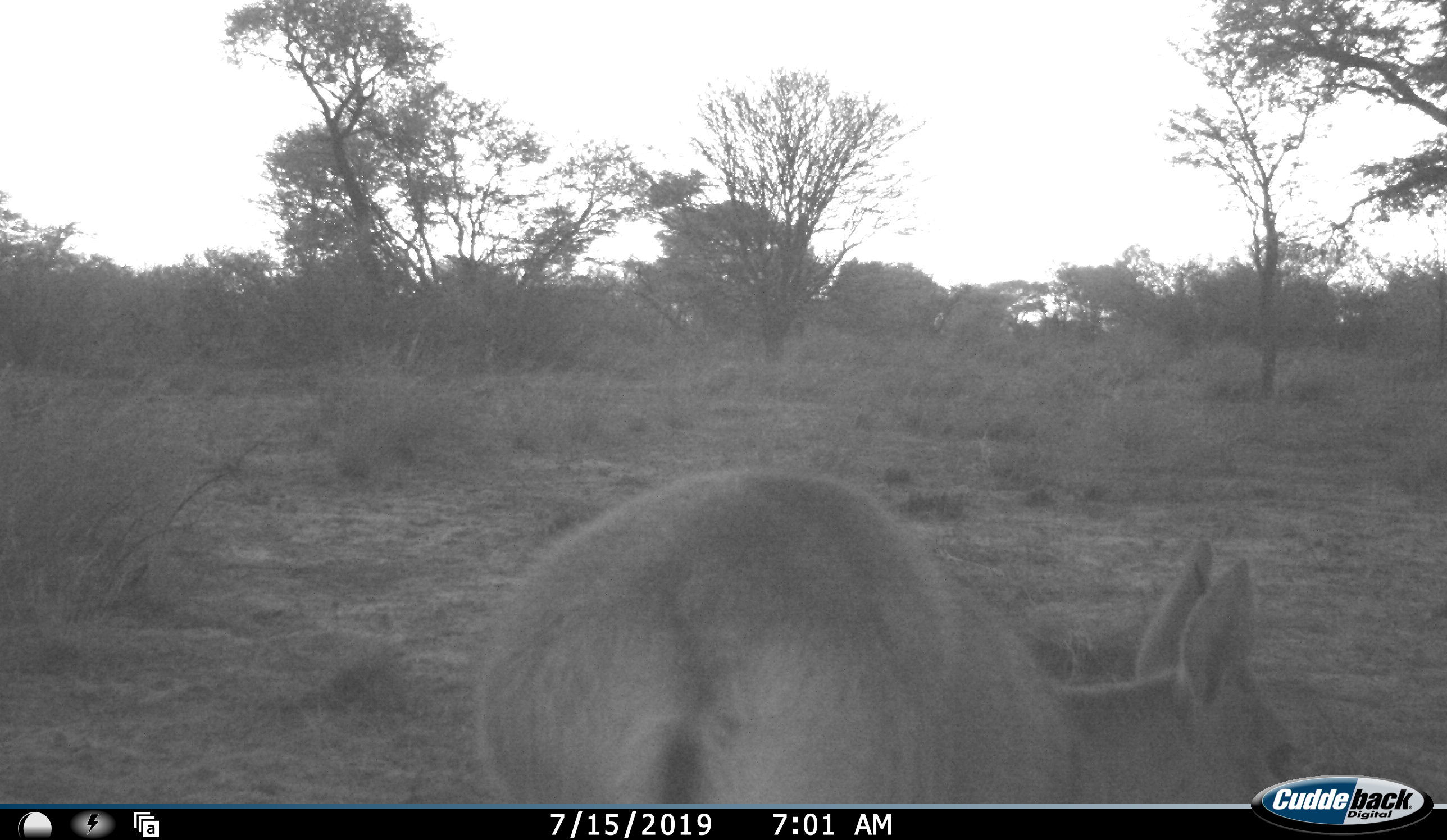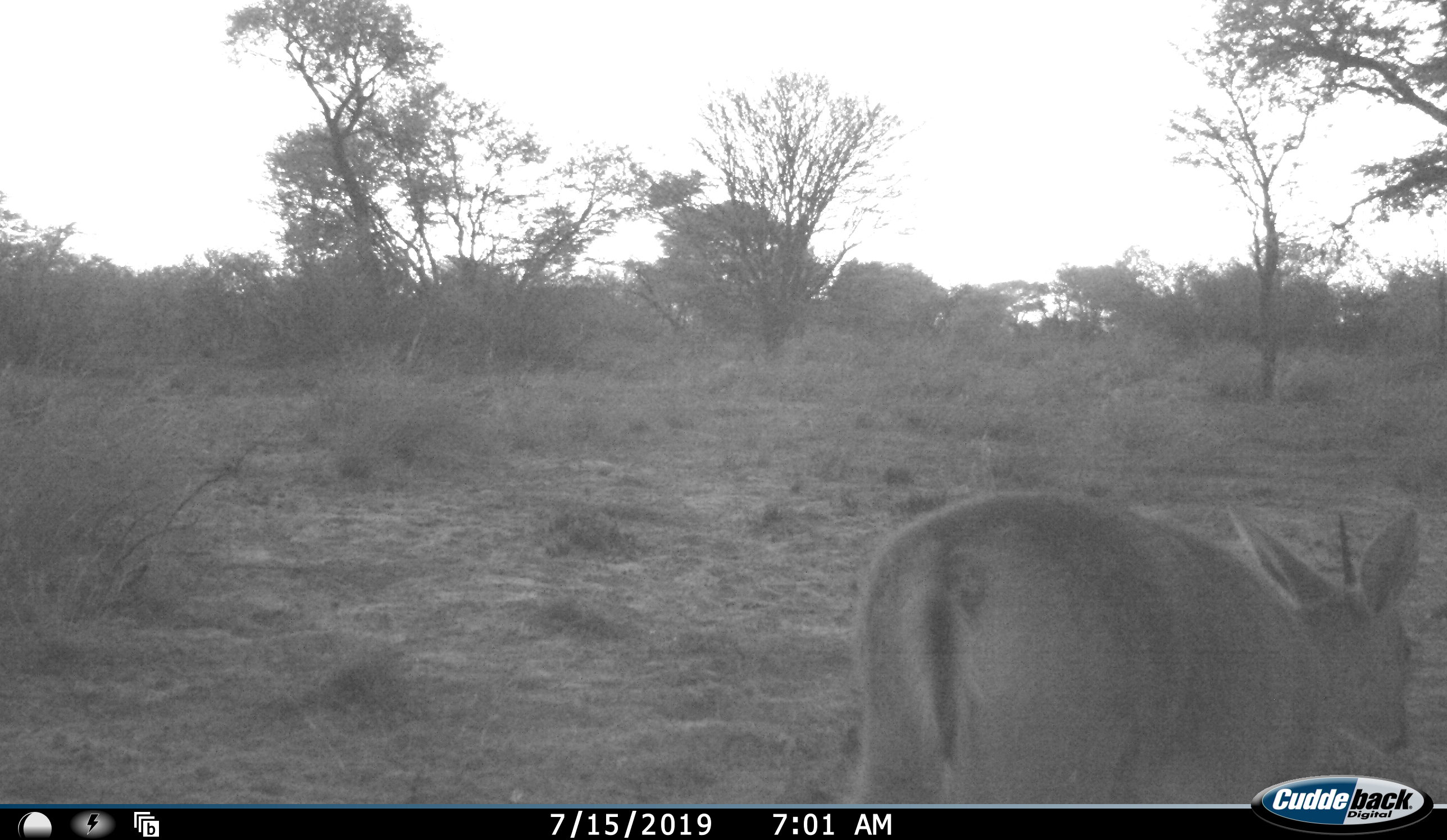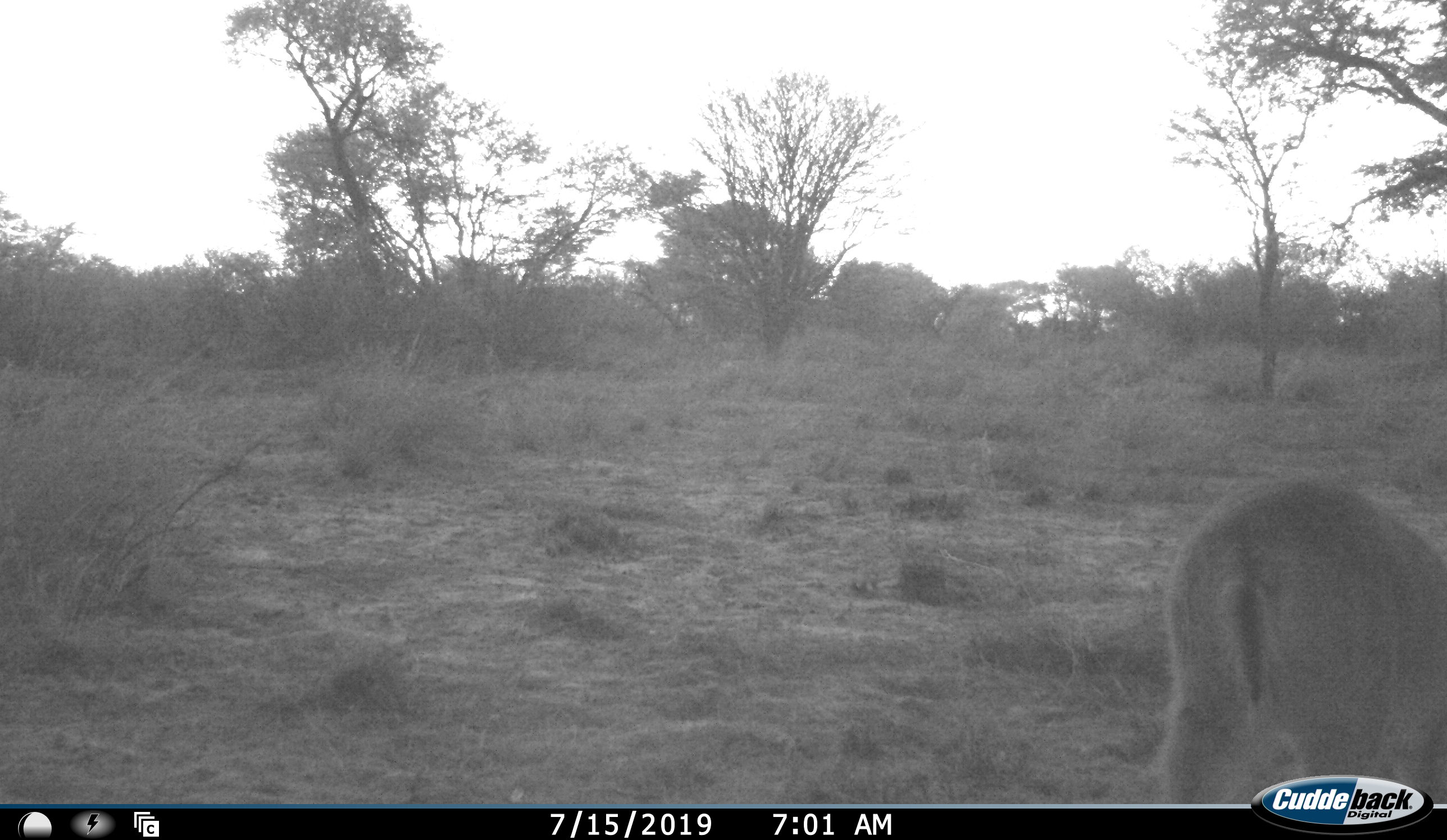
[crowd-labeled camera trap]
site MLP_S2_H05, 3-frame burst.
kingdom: Animalia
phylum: Chordata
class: Mammalia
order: Artiodactyla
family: Bovidae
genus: Sylvicapra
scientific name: Sylvicapra grimmia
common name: common duiker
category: duikercommongrey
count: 1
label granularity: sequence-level